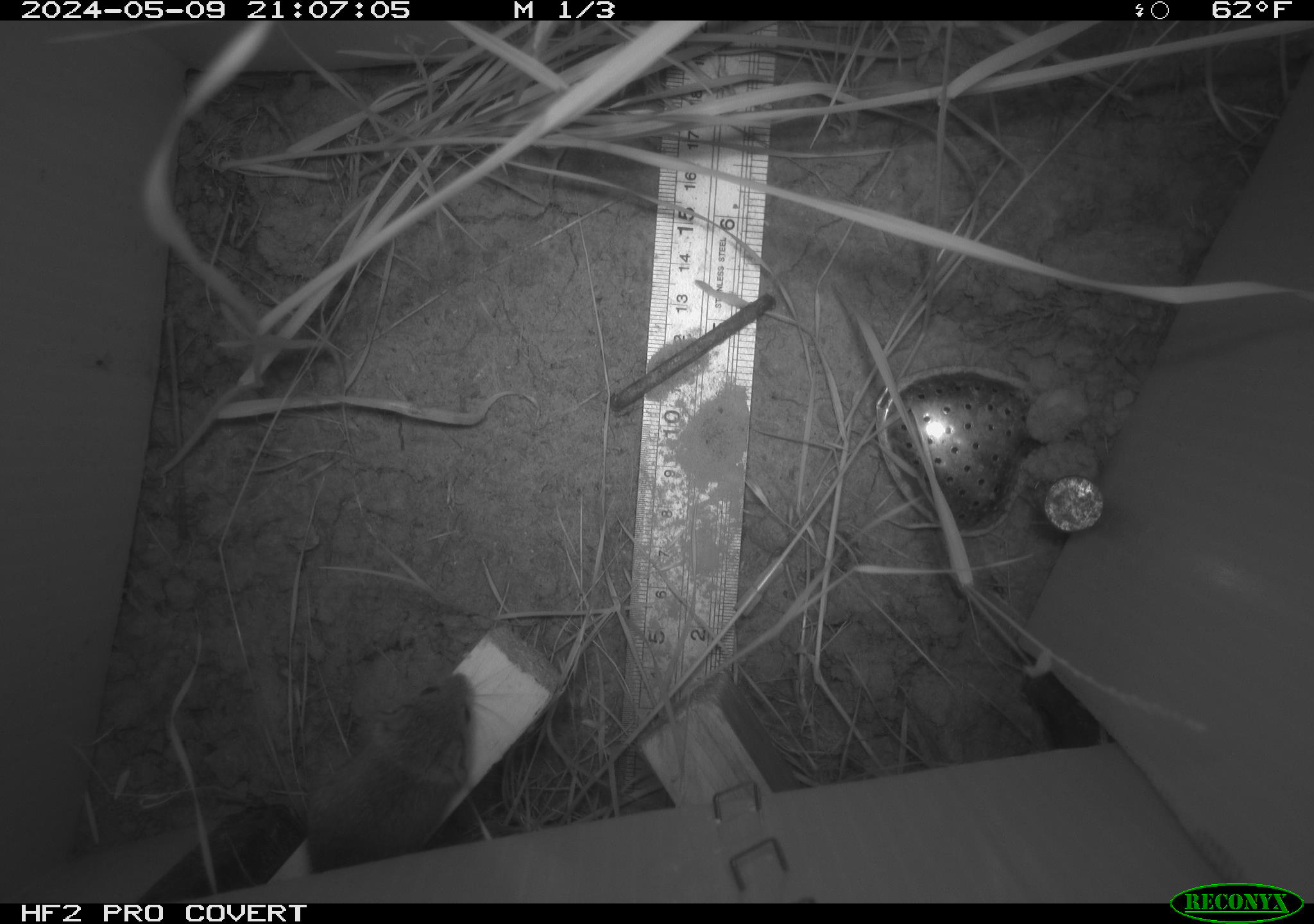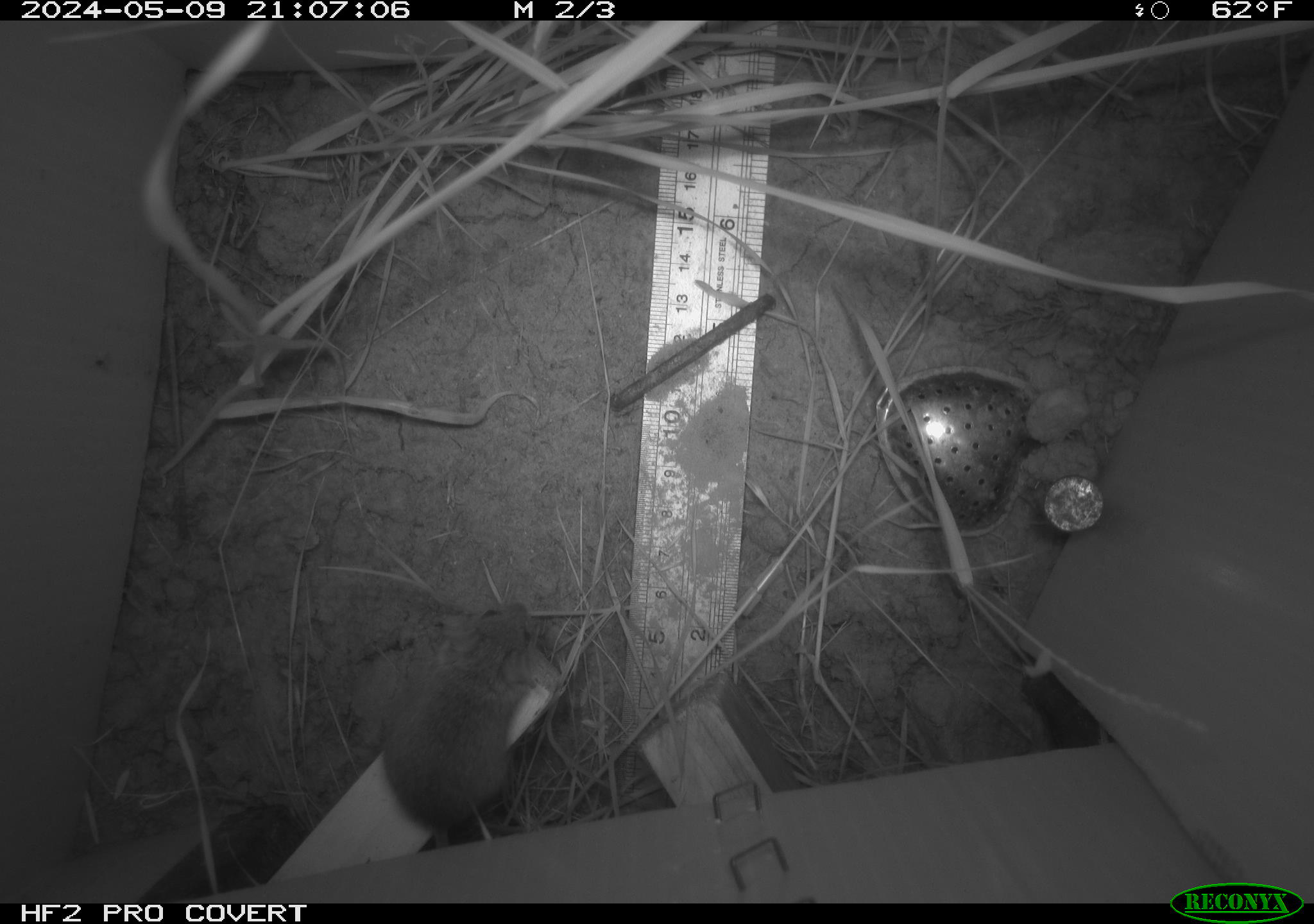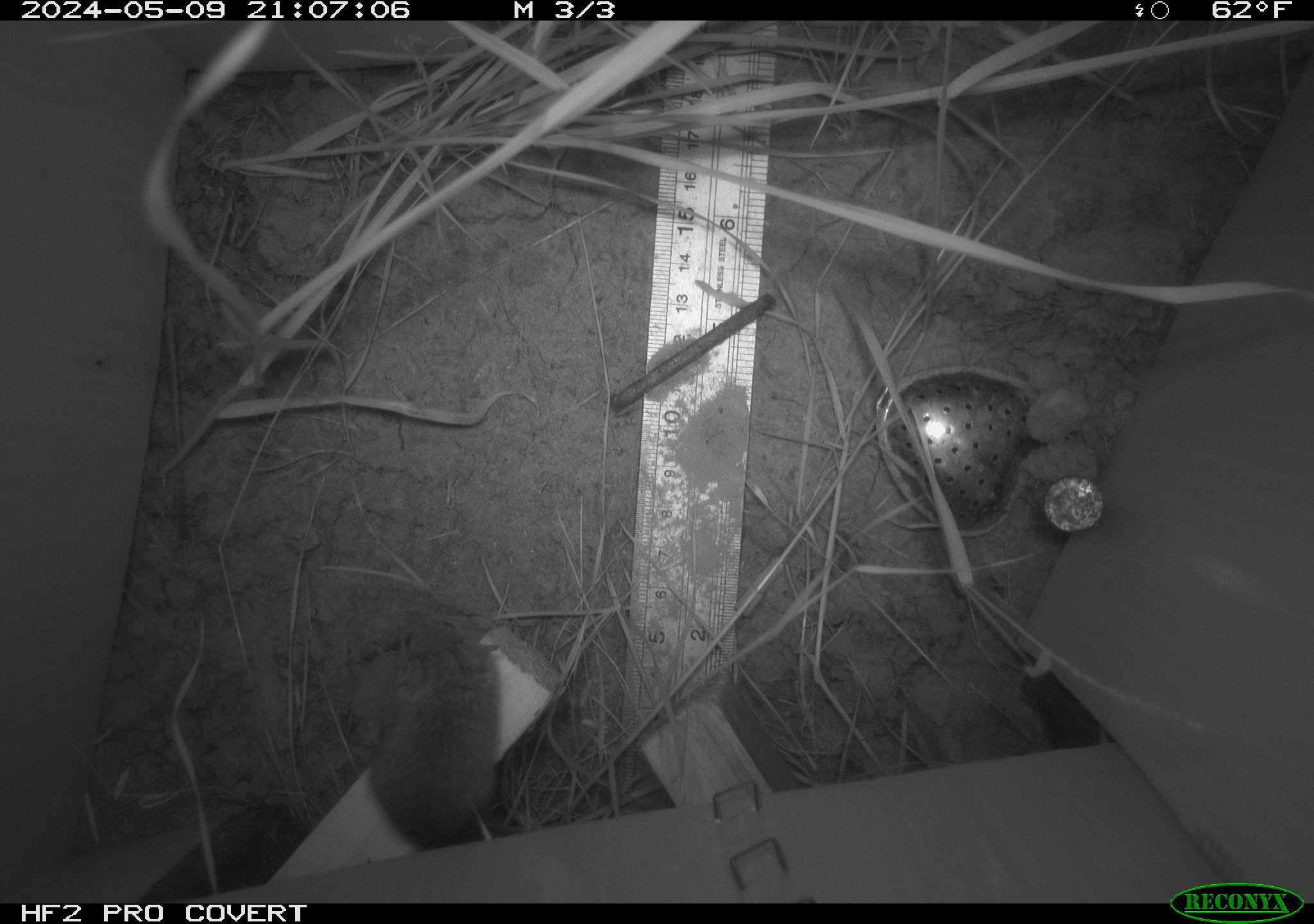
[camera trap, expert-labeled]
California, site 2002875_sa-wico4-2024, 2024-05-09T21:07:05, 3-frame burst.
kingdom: Animalia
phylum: Chordata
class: Mammalia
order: Rodentia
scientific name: Rodentia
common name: mouse species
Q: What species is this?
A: Mouse species (Rodentia).